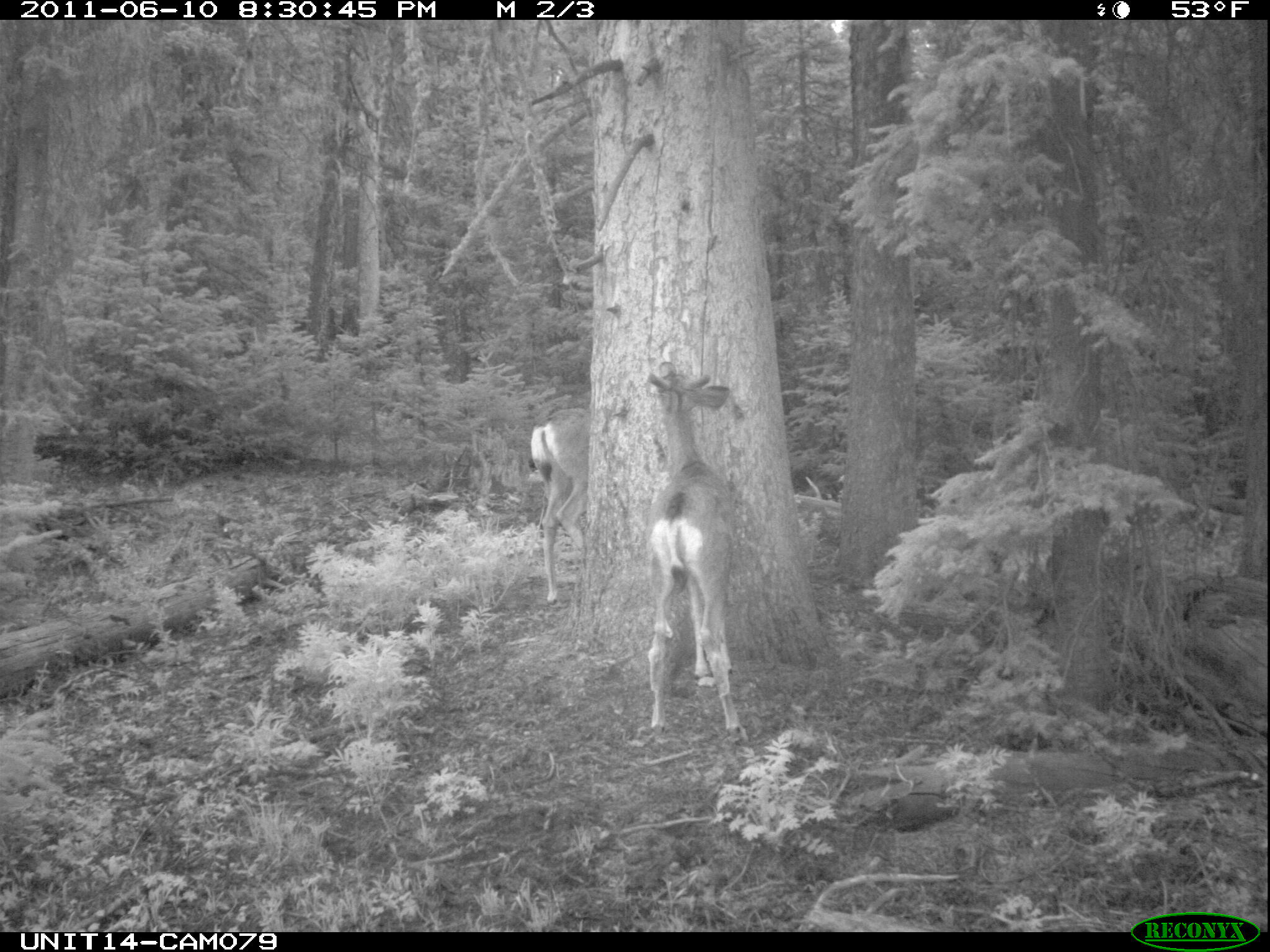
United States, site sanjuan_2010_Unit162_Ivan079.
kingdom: Animalia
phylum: Chordata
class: Mammalia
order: Artiodactyla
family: Cervidae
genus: Odocoileus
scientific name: Odocoileus hemionus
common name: mule deer